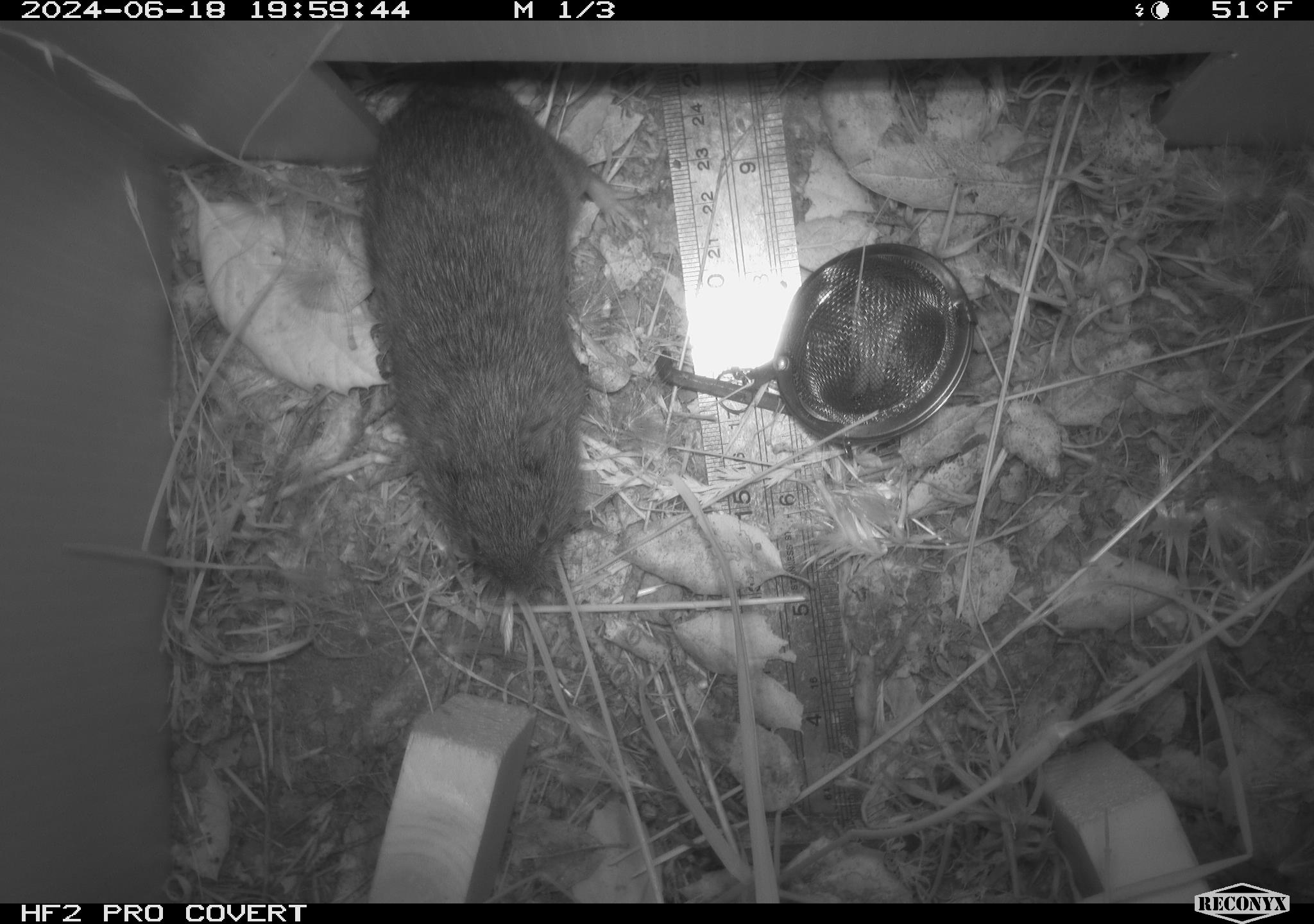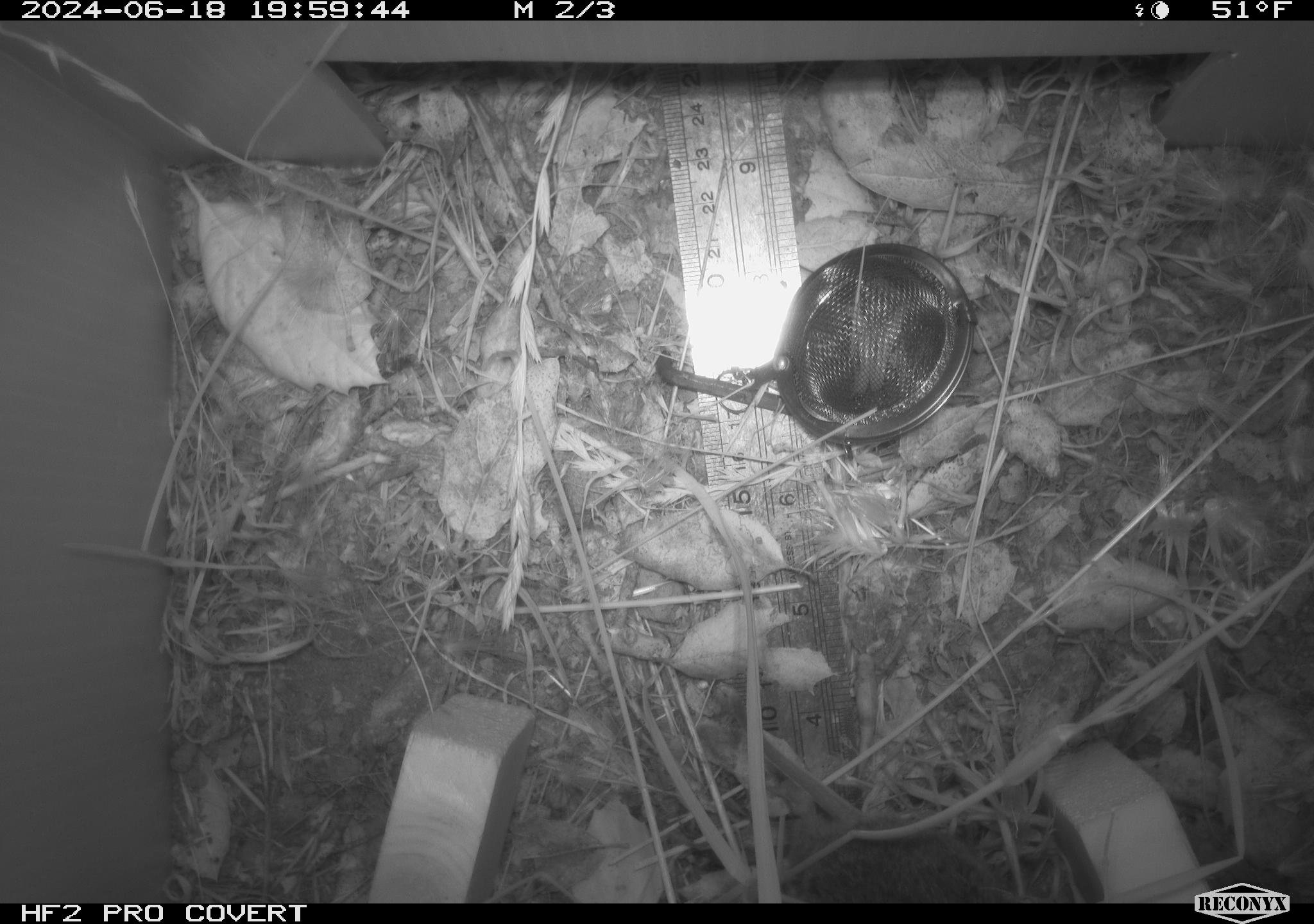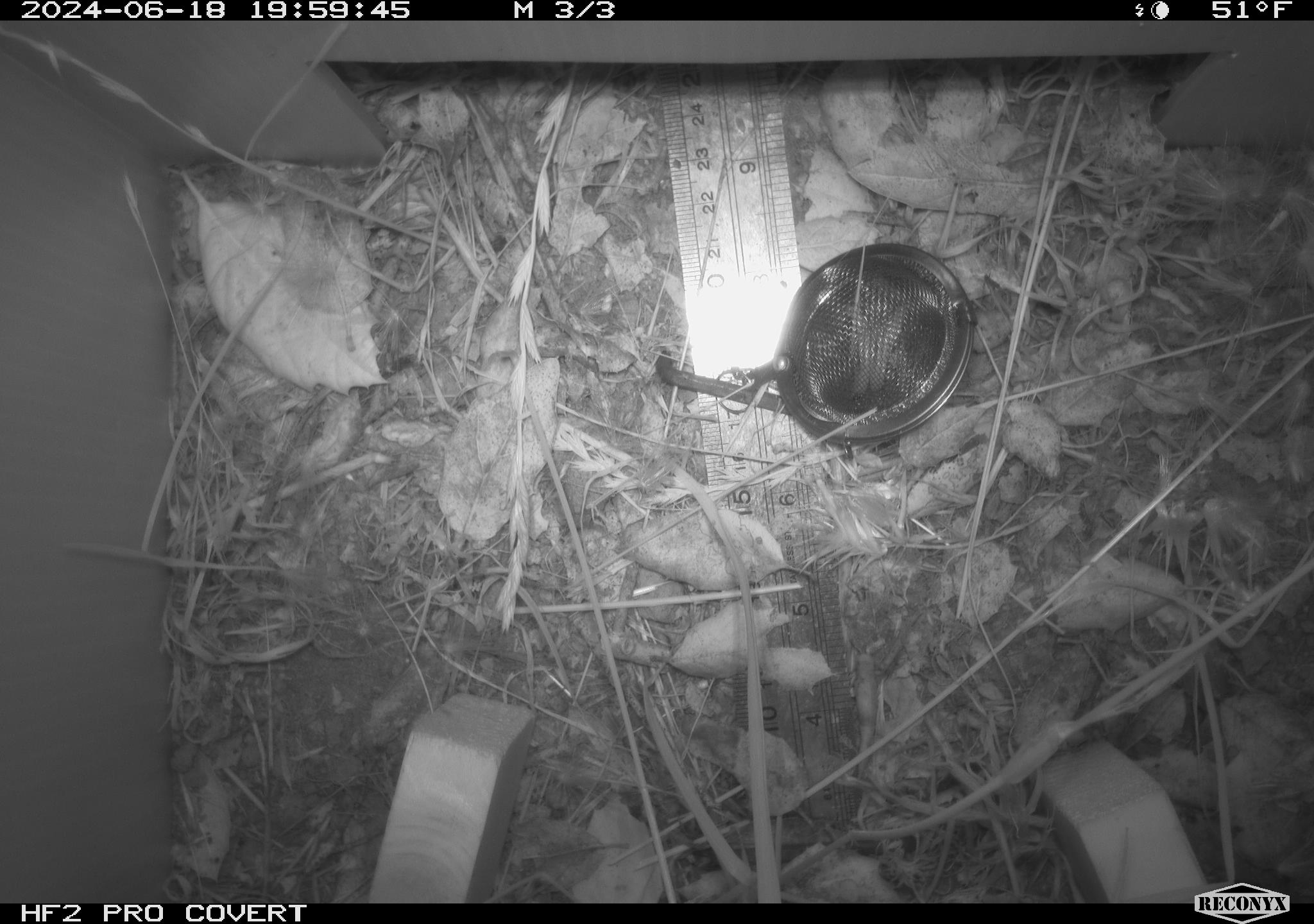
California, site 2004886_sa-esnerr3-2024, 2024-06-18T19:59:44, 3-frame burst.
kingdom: Animalia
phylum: Chordata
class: Mammalia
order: Rodentia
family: Cricetidae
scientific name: Cricetidae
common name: hamsters, voles, lemmings, and allies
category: cricetidae family